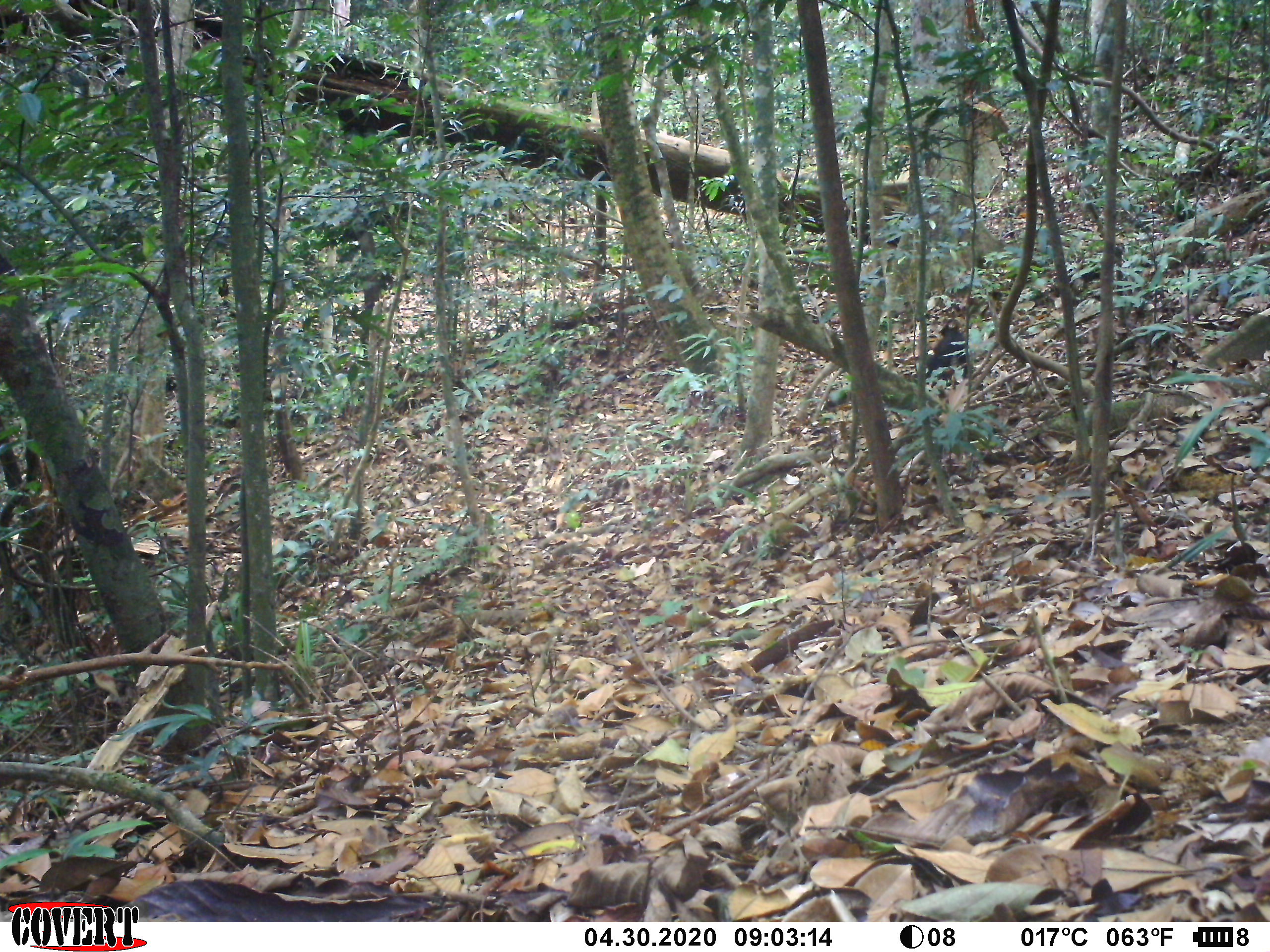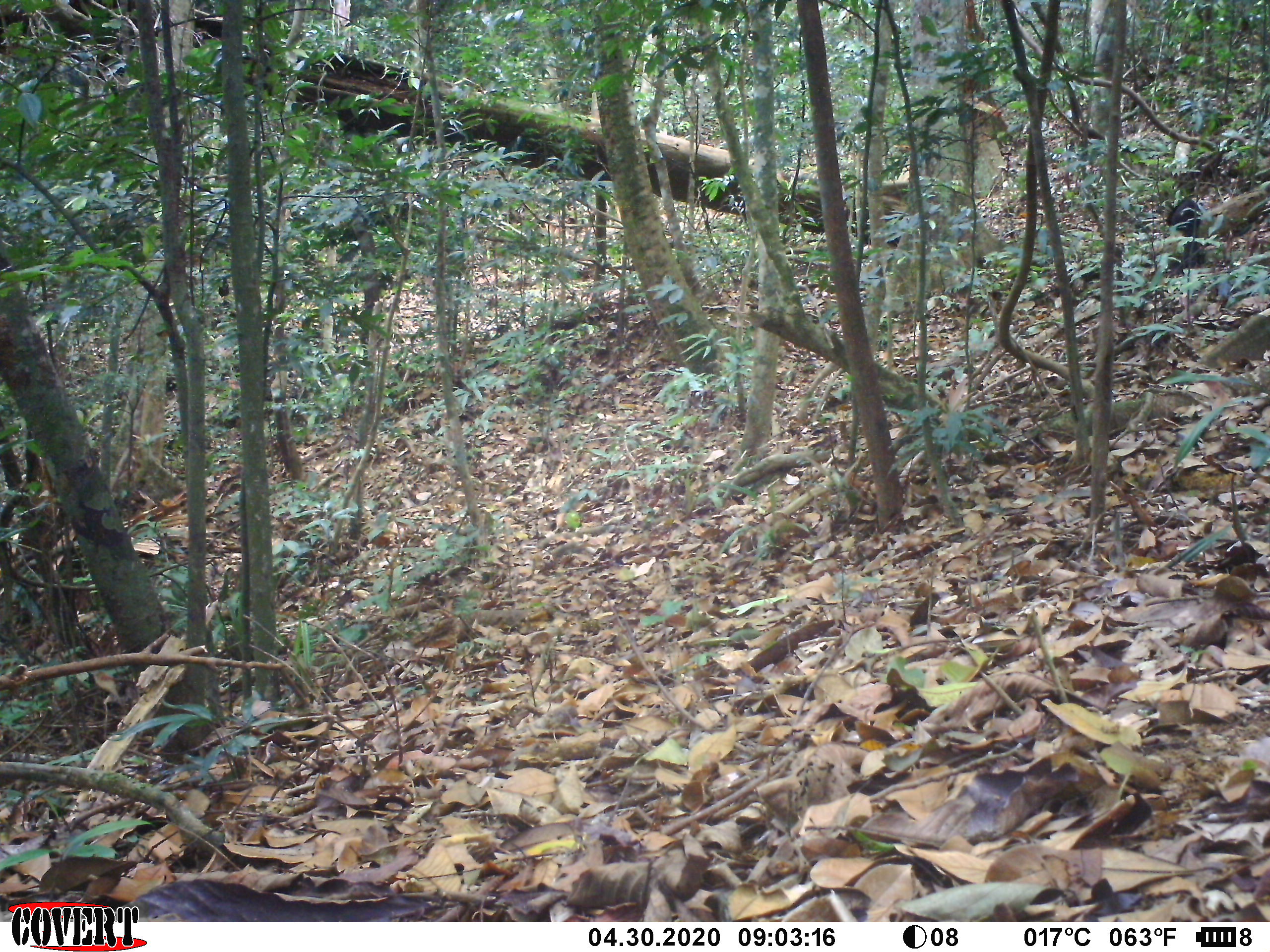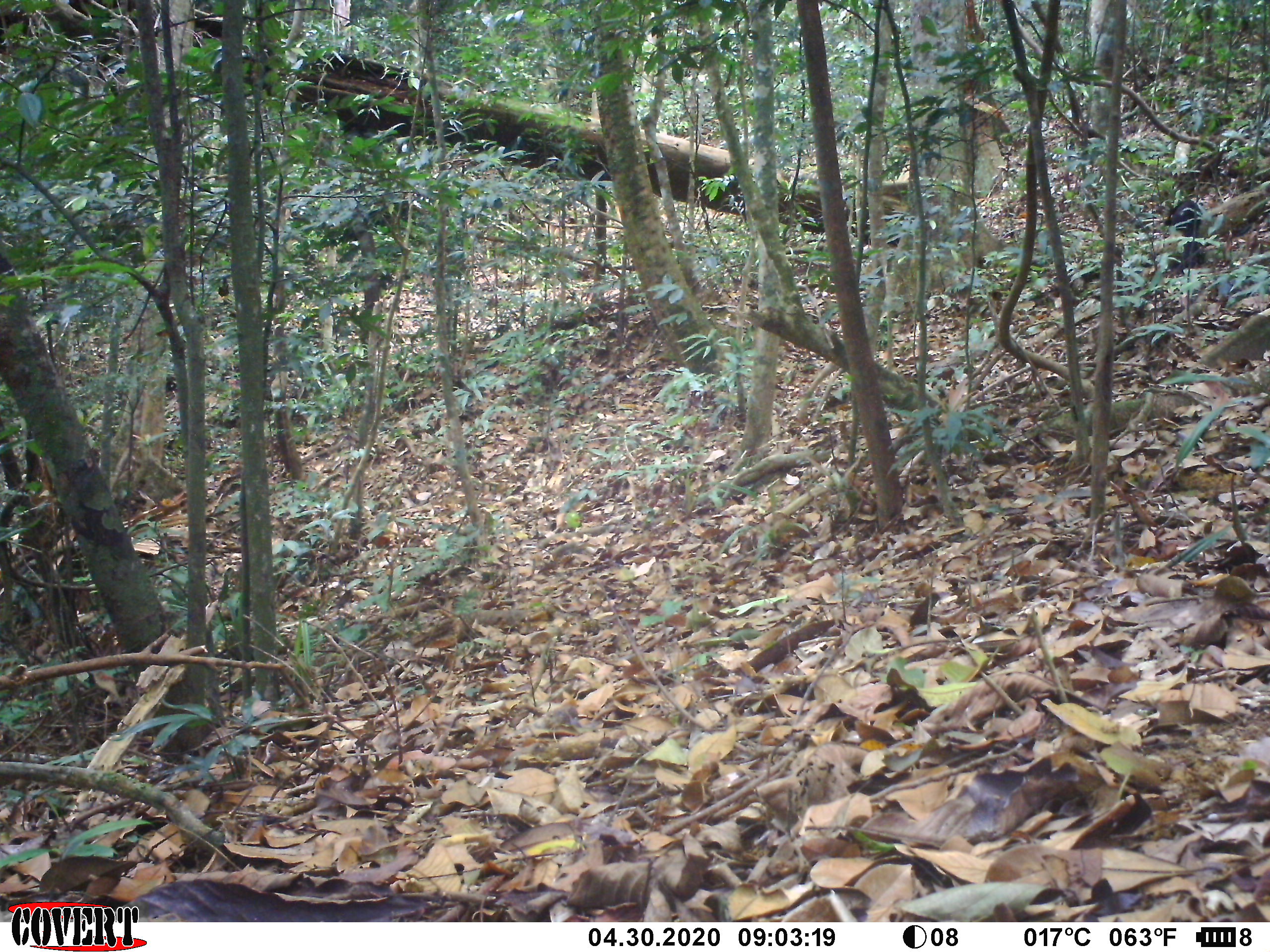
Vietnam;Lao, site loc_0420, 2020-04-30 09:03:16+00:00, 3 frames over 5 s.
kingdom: Animalia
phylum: Chordata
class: Mammalia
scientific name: Mammalia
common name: mammal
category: unidentified small mammal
Unidentified small mammal (mammal) (Mammalia). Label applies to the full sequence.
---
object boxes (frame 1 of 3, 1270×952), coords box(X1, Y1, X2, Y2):
unidentified small mammal: box(923, 315, 973, 379)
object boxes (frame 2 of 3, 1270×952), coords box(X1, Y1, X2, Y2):
unidentified small mammal: box(1162, 193, 1207, 279)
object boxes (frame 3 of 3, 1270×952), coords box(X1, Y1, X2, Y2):
unidentified small mammal: box(1162, 193, 1207, 272)